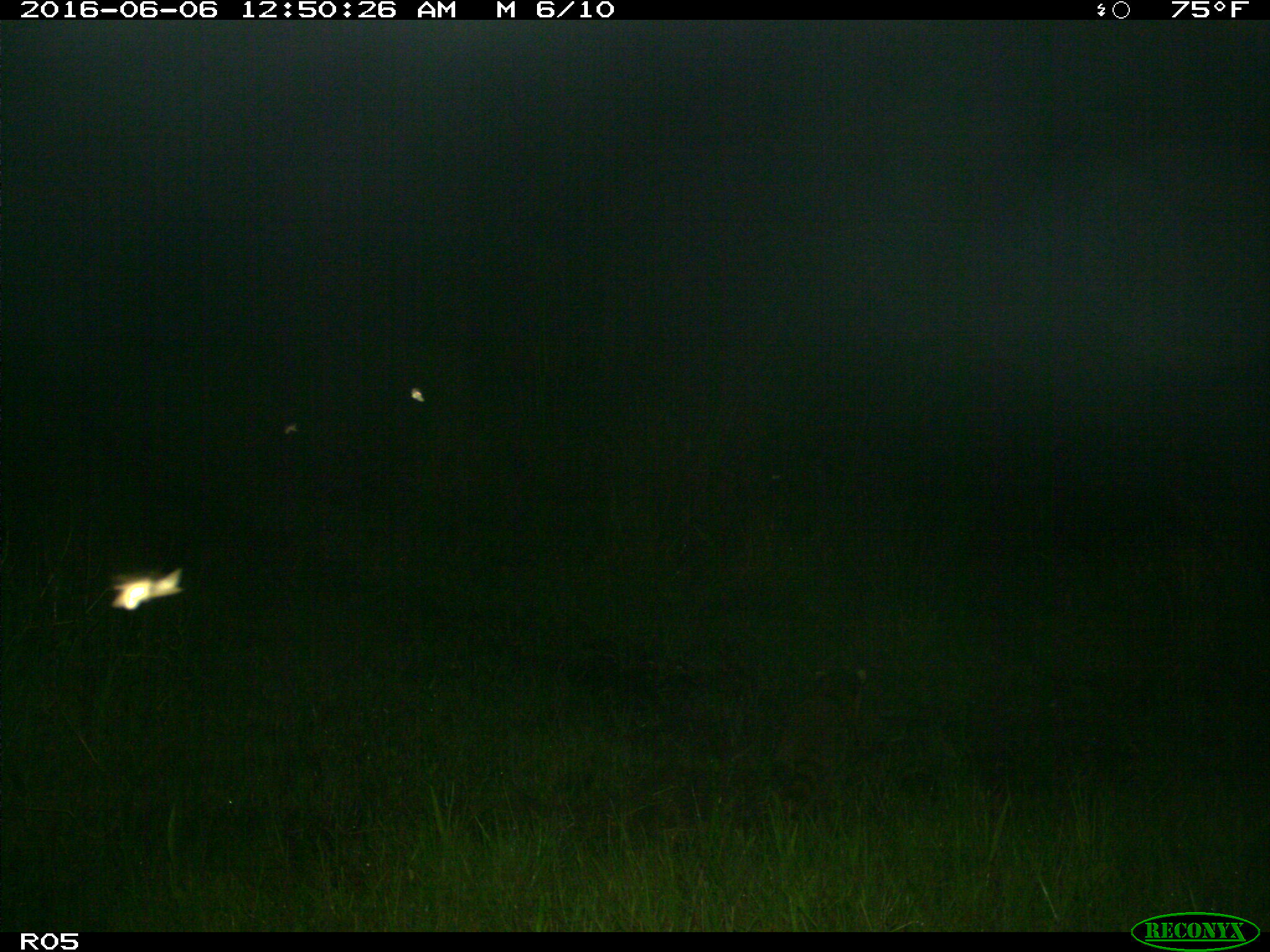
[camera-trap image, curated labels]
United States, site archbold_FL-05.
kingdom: Animalia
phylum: Chordata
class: Mammalia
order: Carnivora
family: Procyonidae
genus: Procyon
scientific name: Procyon lotor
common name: common raccoon